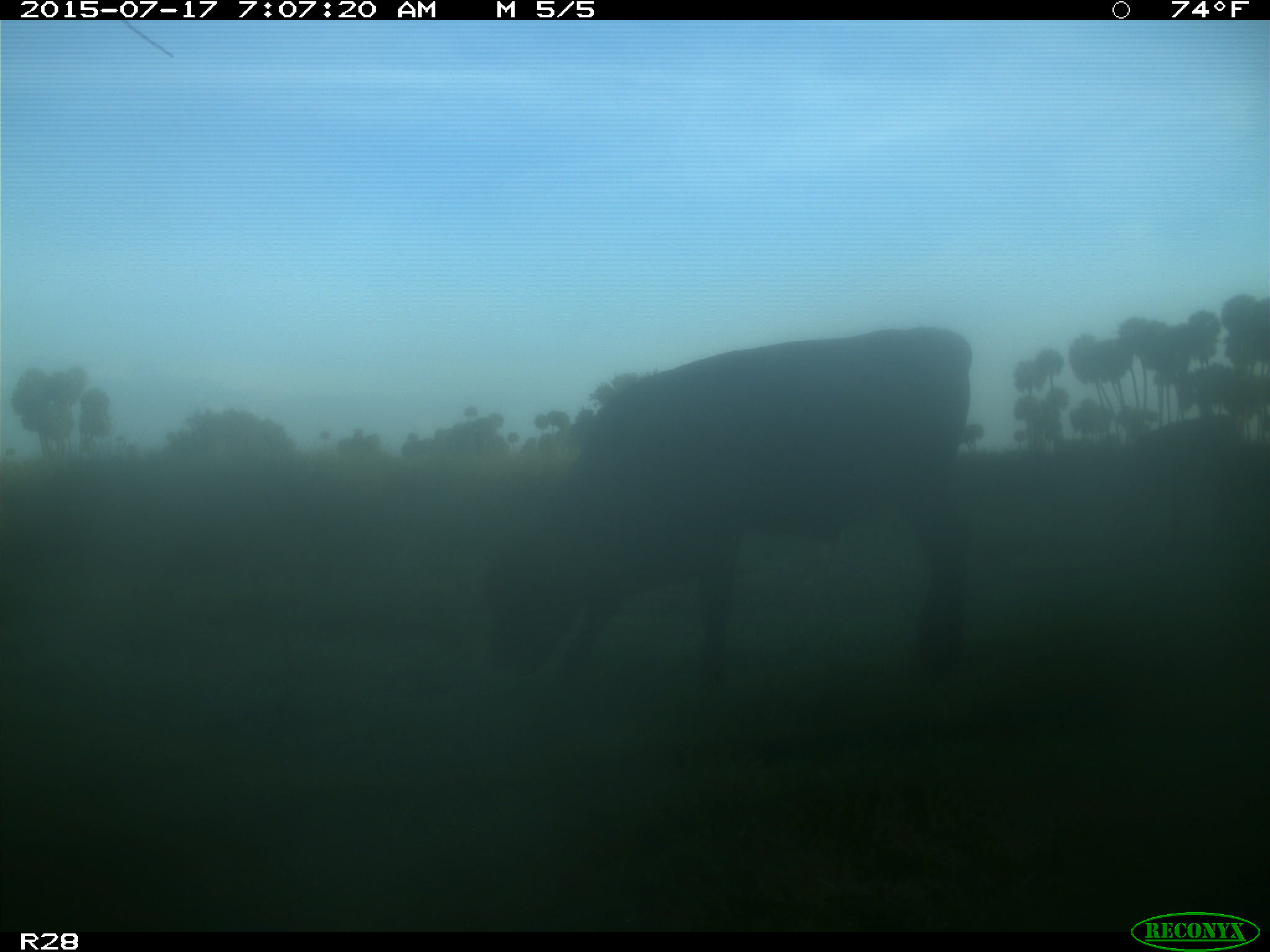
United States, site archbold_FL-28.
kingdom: Animalia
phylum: Chordata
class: Mammalia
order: Artiodactyla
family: Bovidae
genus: Bos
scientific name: Bos taurus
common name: domestic cow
Bos taurus (domestic cow).